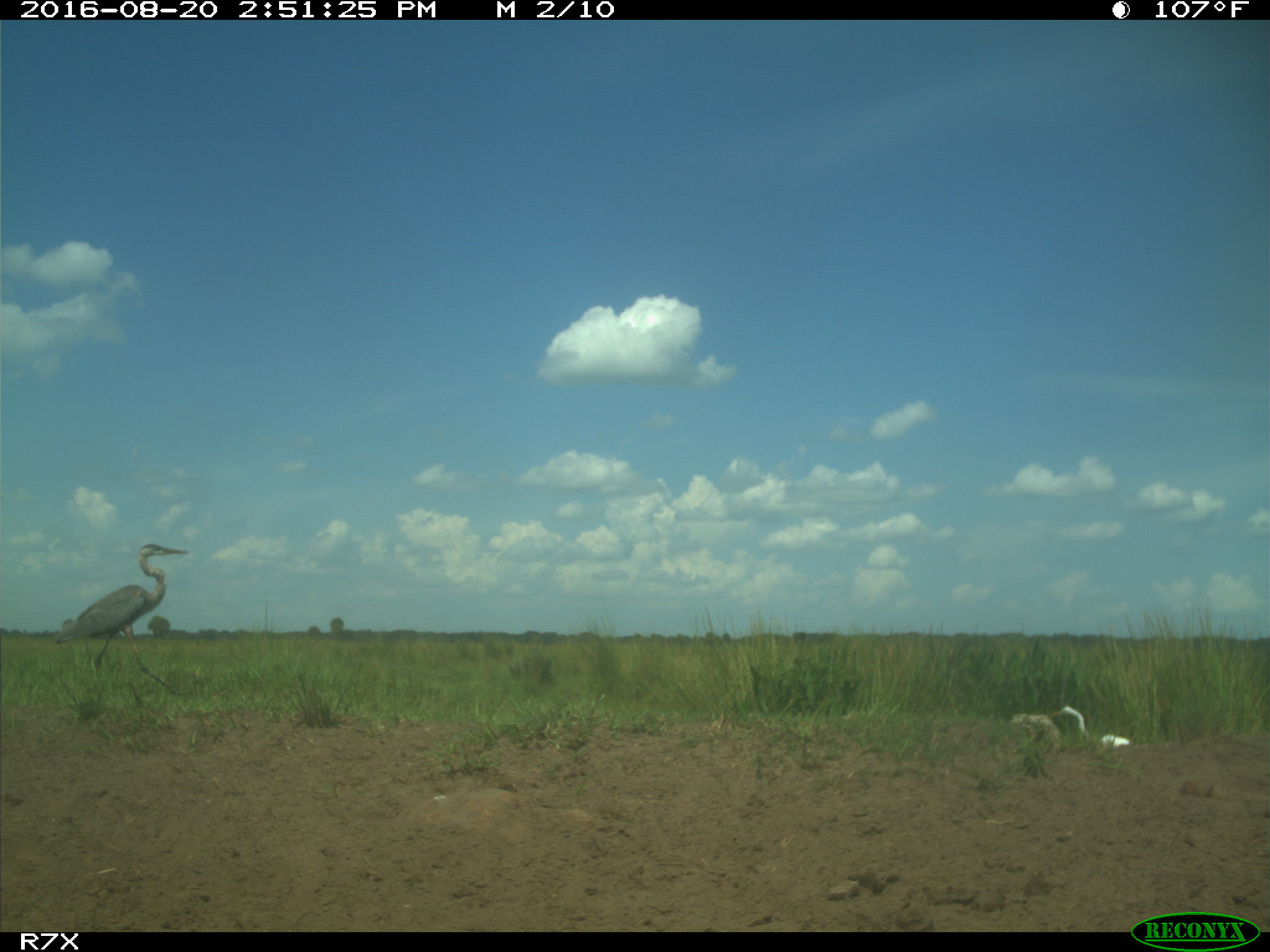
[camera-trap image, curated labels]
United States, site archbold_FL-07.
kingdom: Animalia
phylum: Chordata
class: Aves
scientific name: Aves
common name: birds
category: unidentified bird